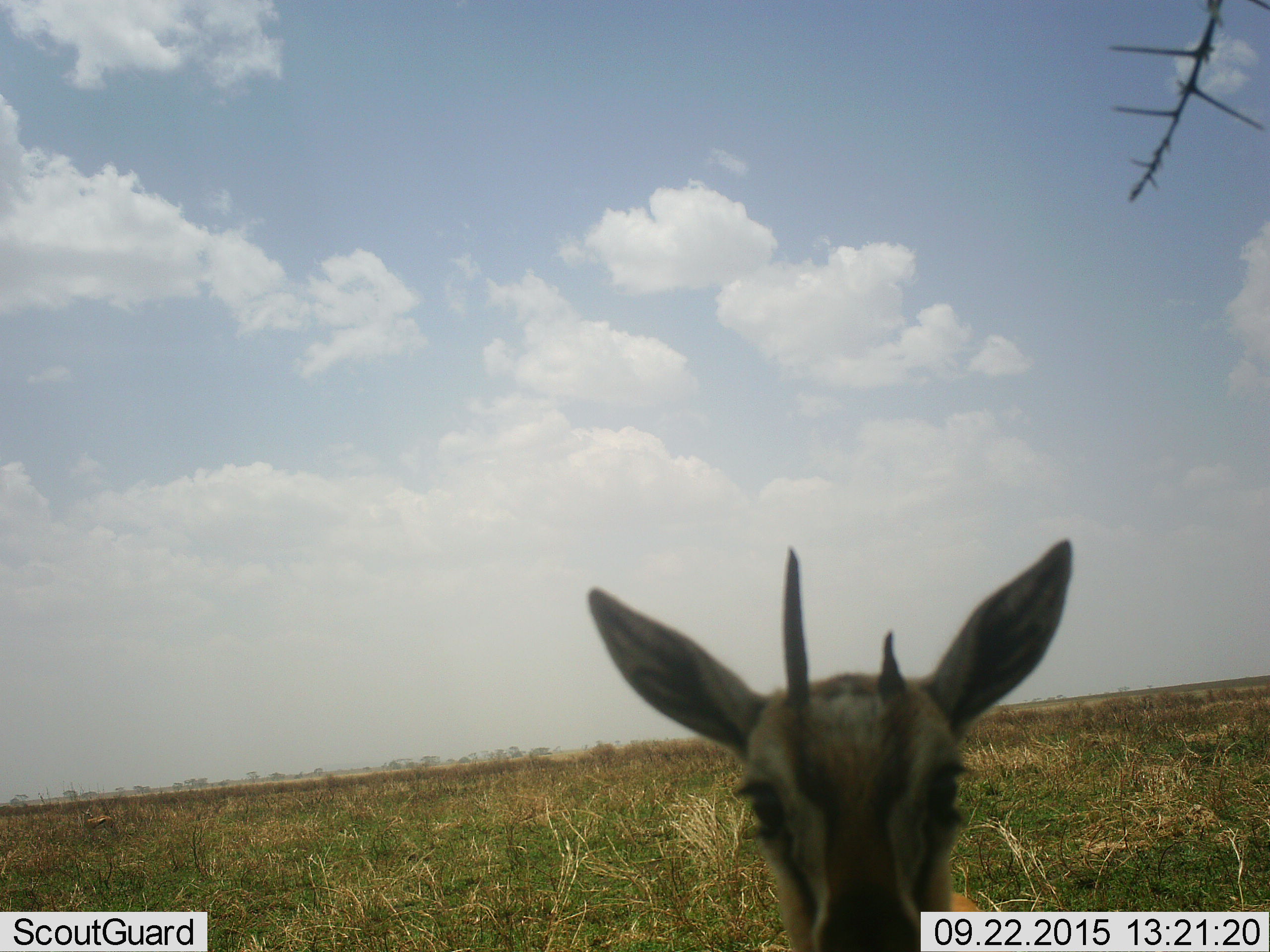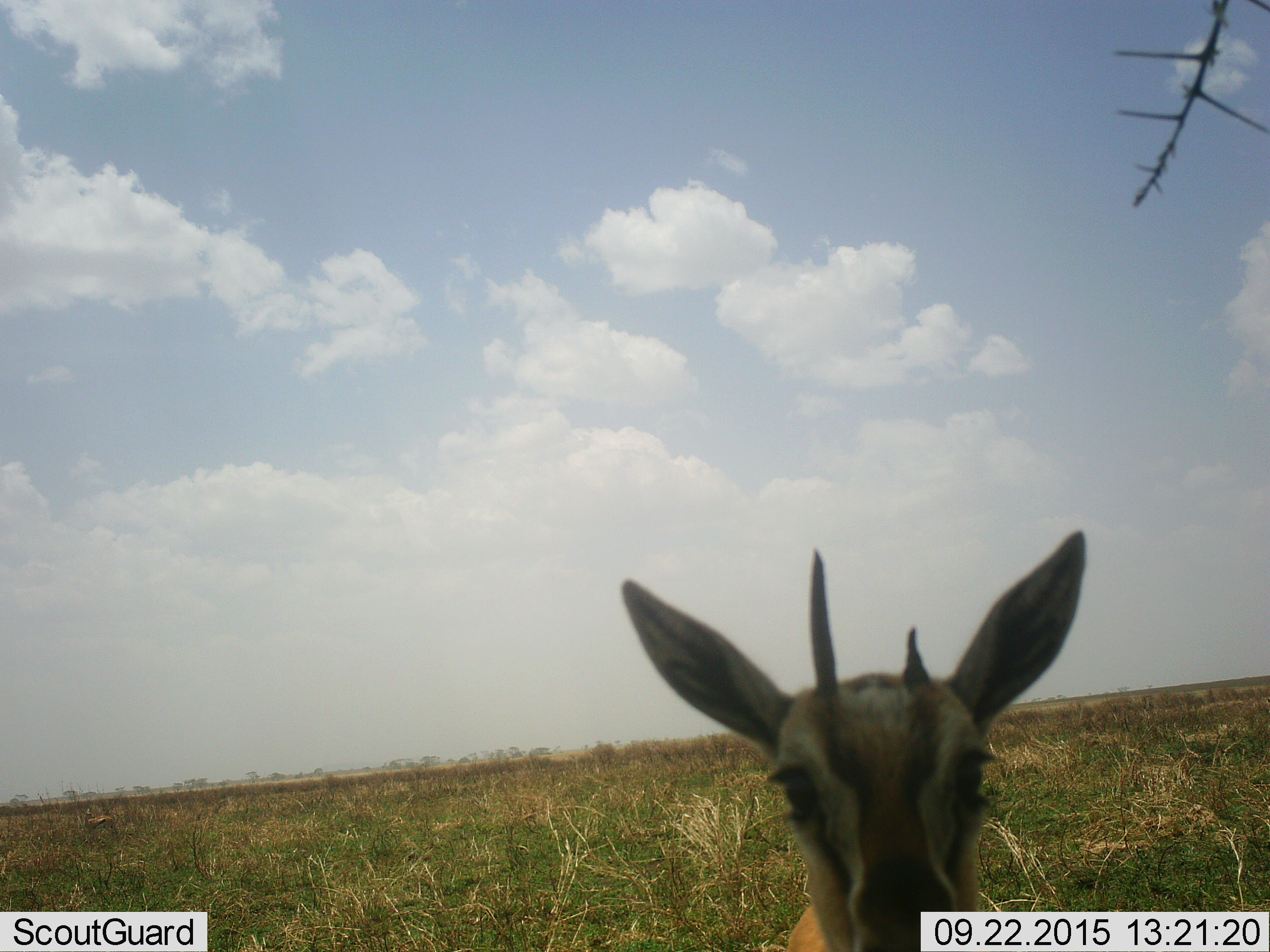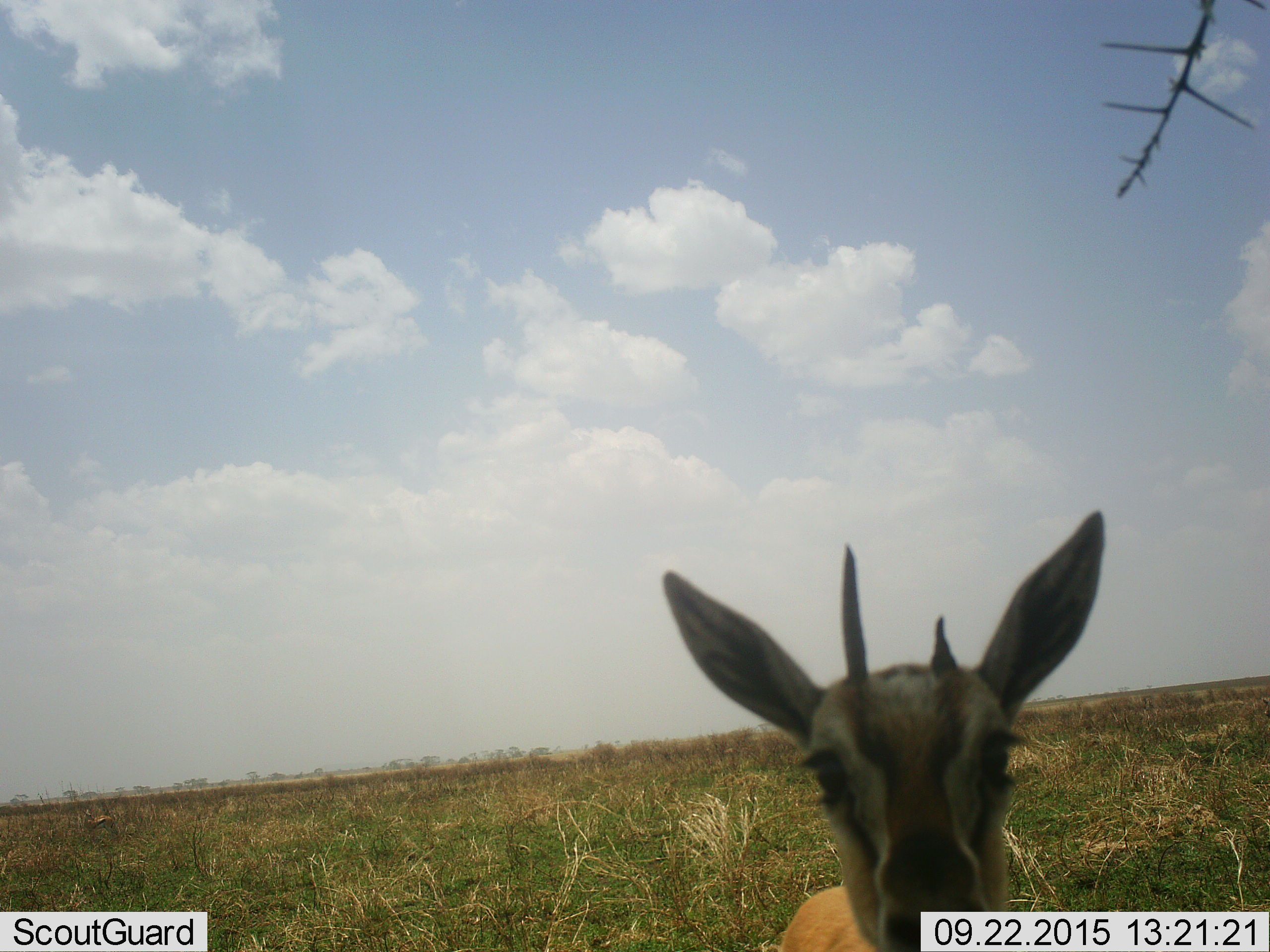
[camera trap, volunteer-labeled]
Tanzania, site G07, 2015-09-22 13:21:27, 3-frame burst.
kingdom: Animalia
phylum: Chordata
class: Mammalia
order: Artiodactyla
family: Bovidae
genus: Eudorcas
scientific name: Eudorcas thomsonii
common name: thomson's gazelle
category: gazellethomsons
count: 2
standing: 100%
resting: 0%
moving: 10%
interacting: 0%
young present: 0%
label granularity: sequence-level